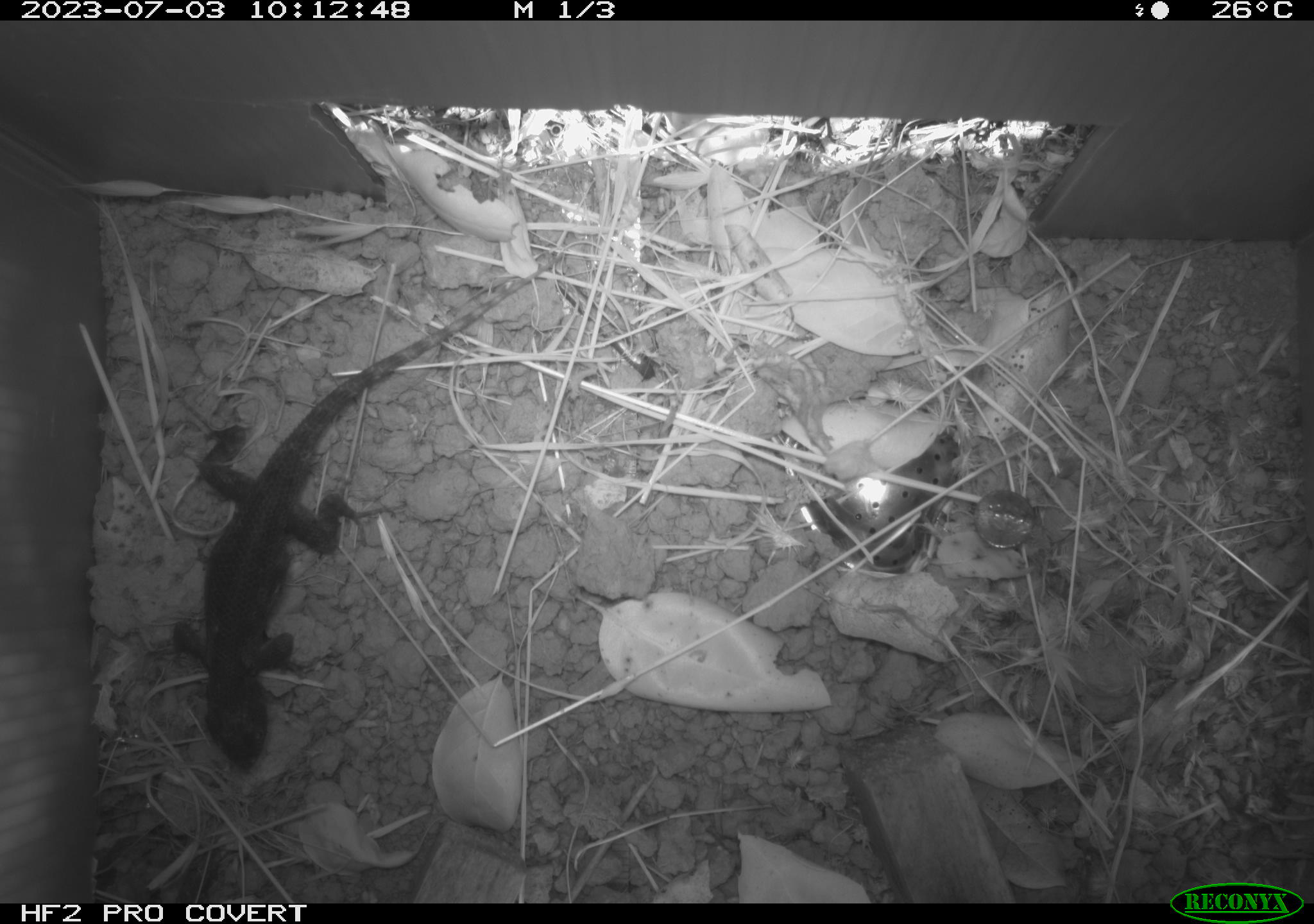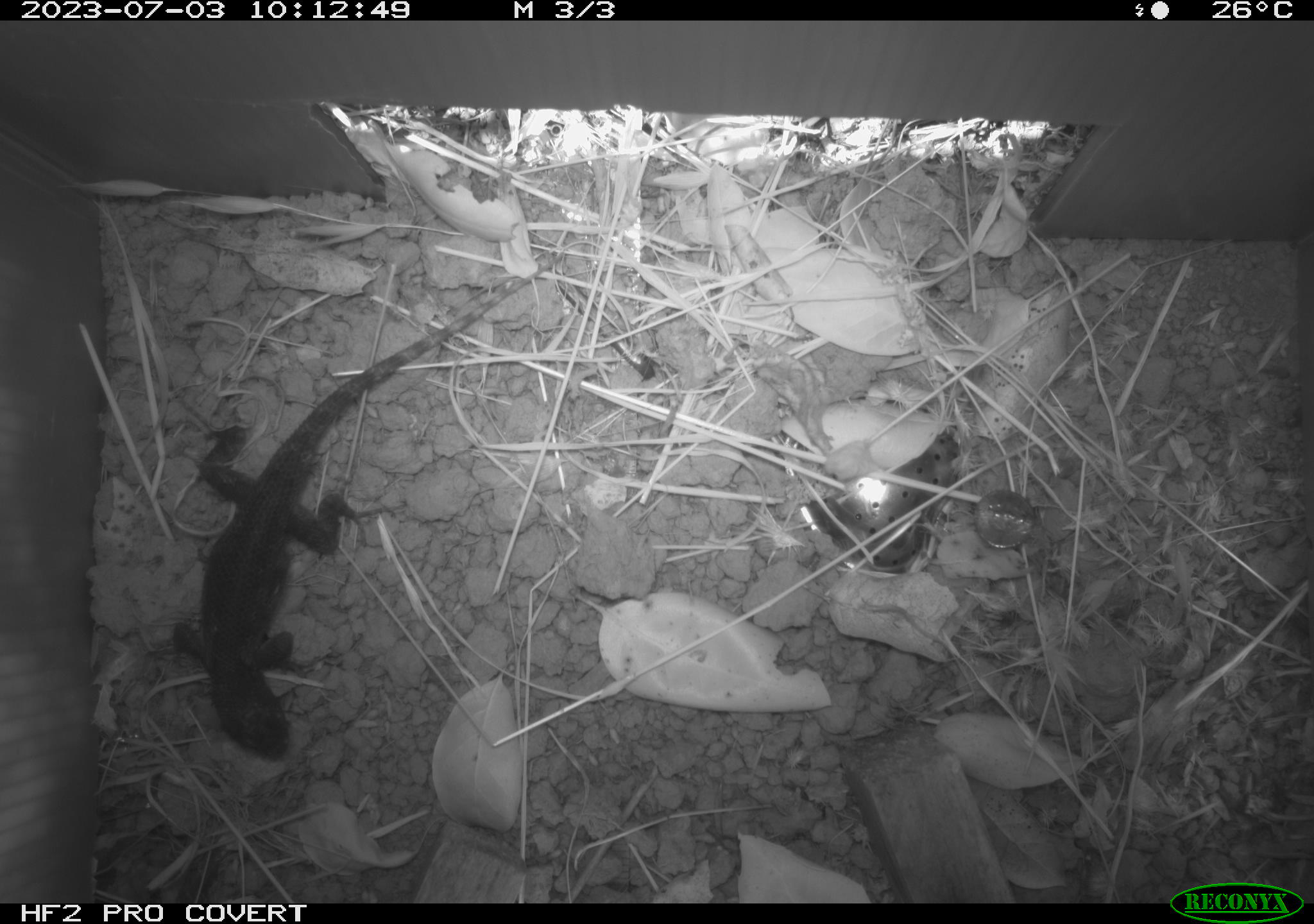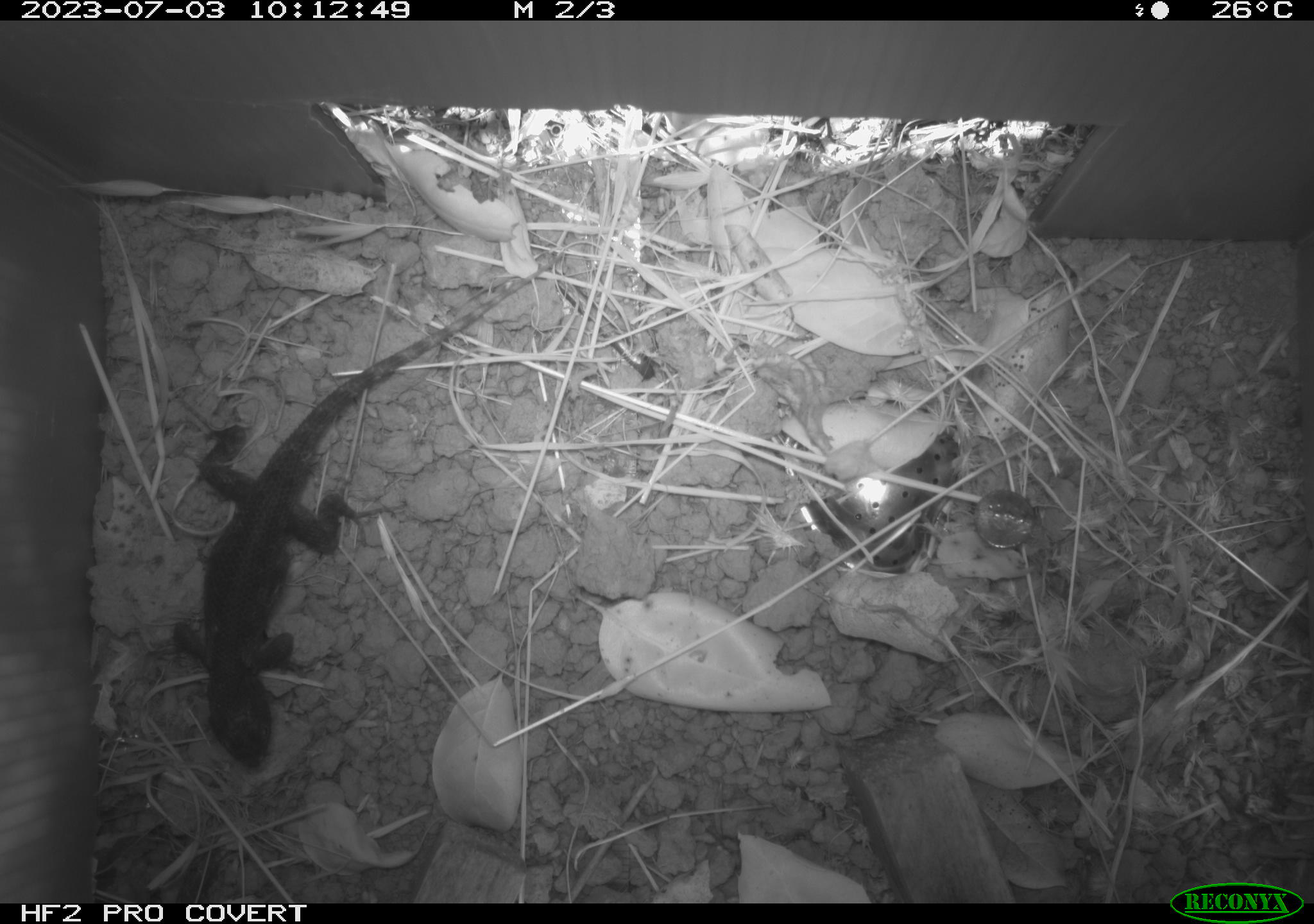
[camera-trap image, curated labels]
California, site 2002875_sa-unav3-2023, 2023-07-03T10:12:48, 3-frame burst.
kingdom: Animalia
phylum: Chordata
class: Reptilia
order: Squamata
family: Phrynosomatidae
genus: Sceloporus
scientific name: Sceloporus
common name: spiny lizards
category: sceloporus species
Sceloporus species (spiny lizards) (Sceloporus).